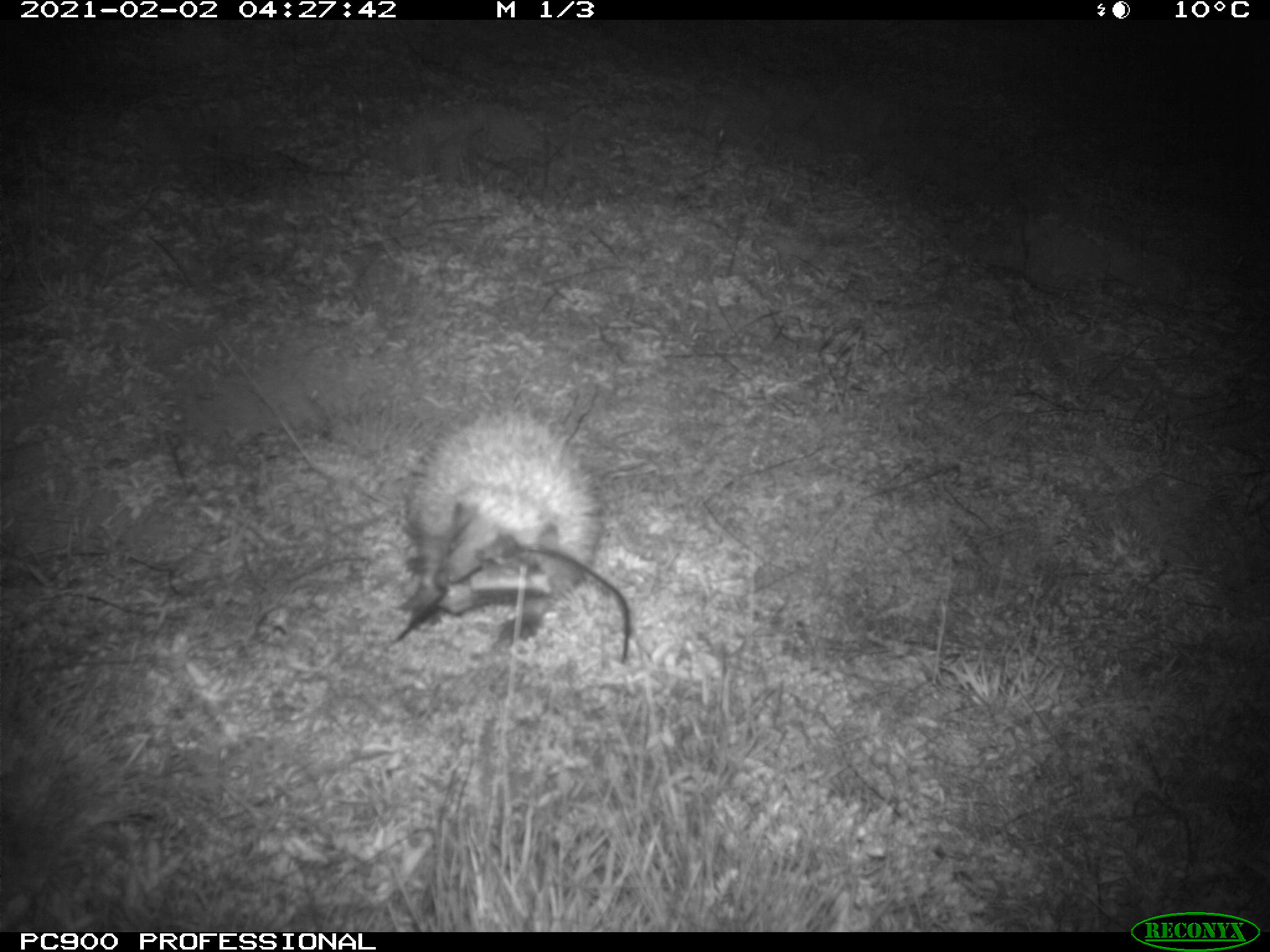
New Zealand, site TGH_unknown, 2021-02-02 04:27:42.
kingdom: Animalia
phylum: Chordata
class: Mammalia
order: Eulipotyphla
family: Erinaceidae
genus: Erinaceus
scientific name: Erinaceus europaeus europaeus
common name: european hedgehog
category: hedgehog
Hedgehog (european hedgehog) (Erinaceus europaeus europaeus).